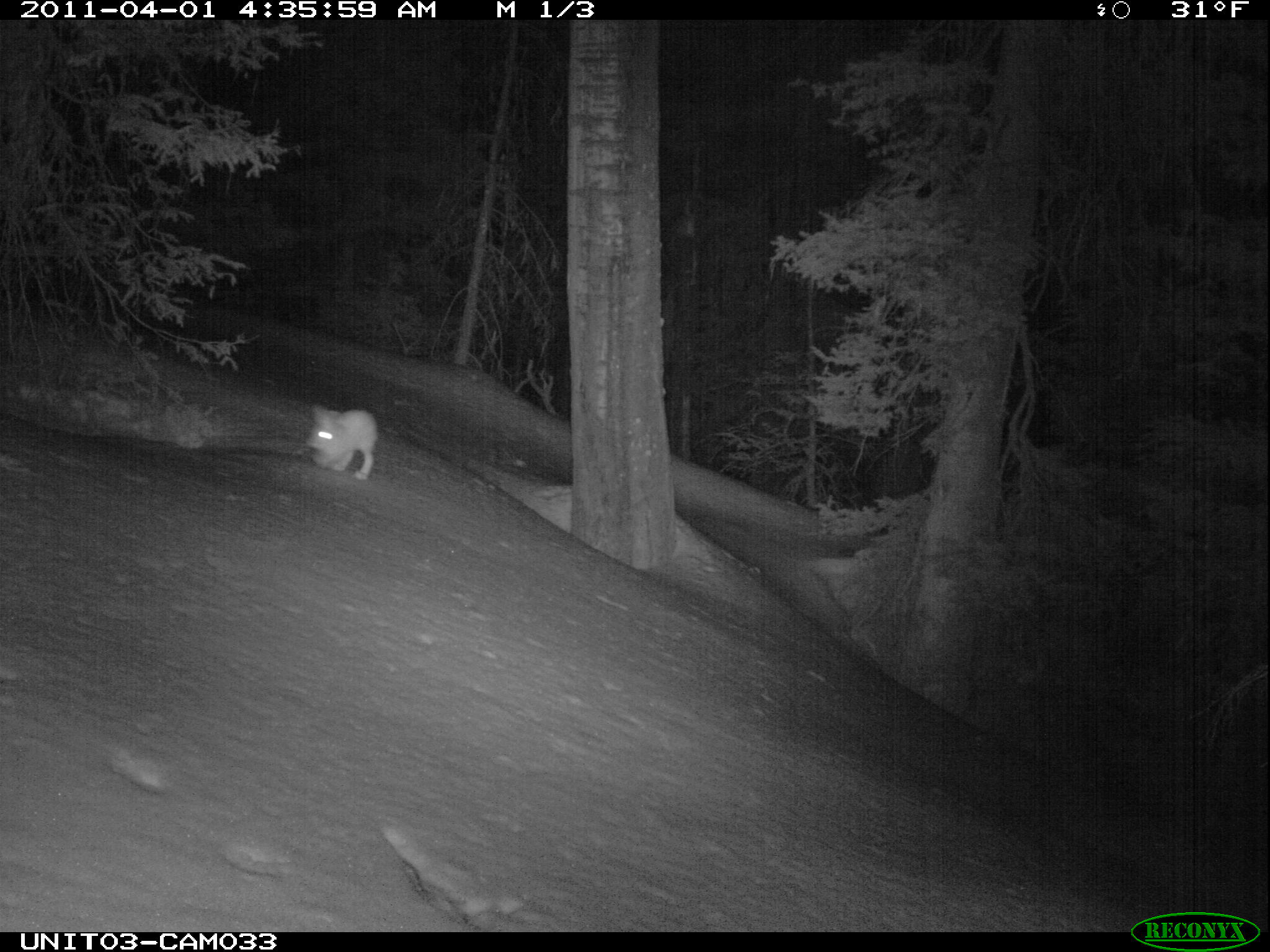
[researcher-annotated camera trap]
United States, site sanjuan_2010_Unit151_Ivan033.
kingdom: Animalia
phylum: Chordata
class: Mammalia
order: Lagomorpha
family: Leporidae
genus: Lepus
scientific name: Lepus americanus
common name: snowshoe hare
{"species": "Lepus americanus (snowshoe hare)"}